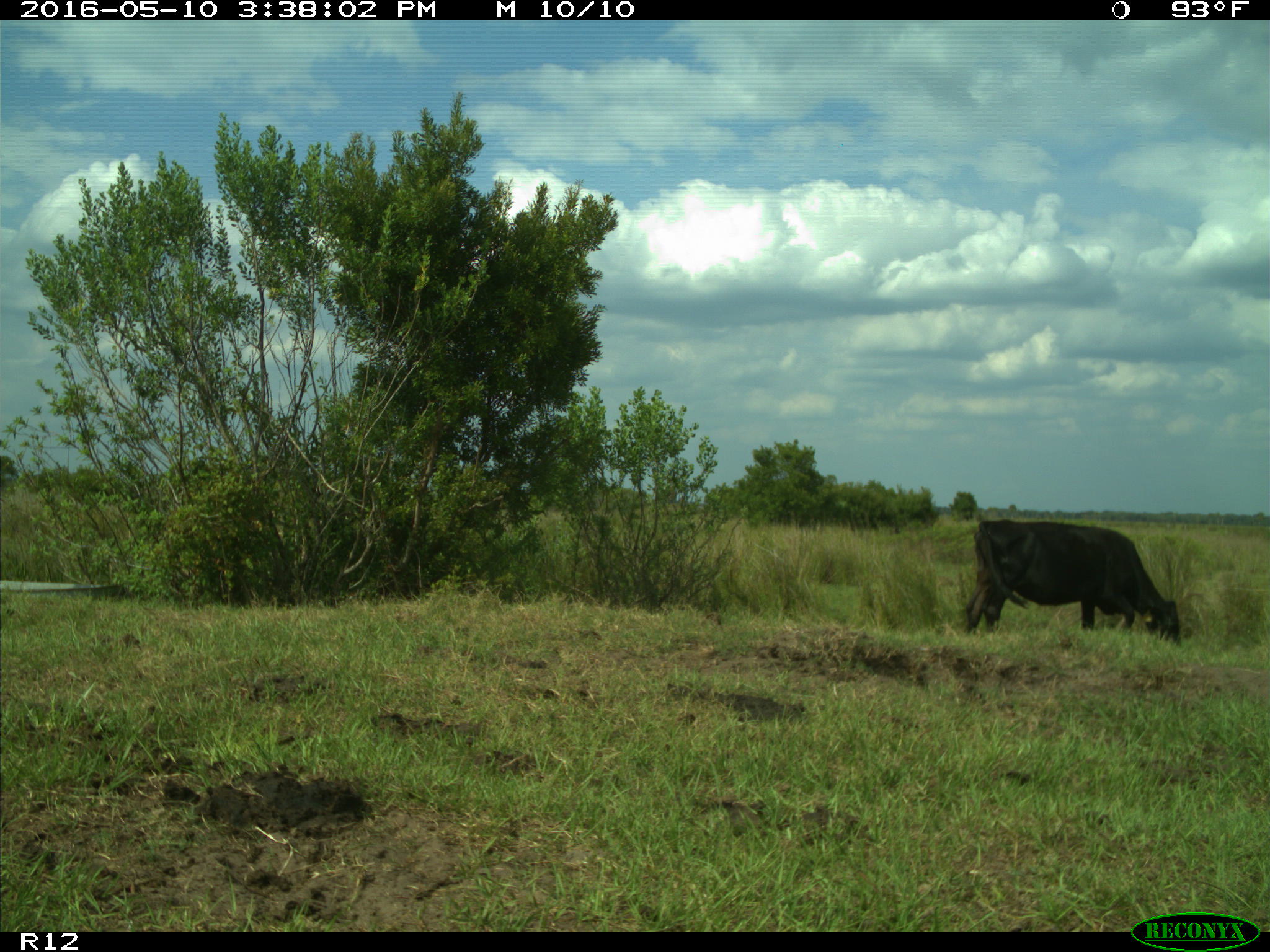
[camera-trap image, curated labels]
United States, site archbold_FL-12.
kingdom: Animalia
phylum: Chordata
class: Mammalia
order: Artiodactyla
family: Bovidae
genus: Bos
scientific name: Bos taurus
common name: domestic cow